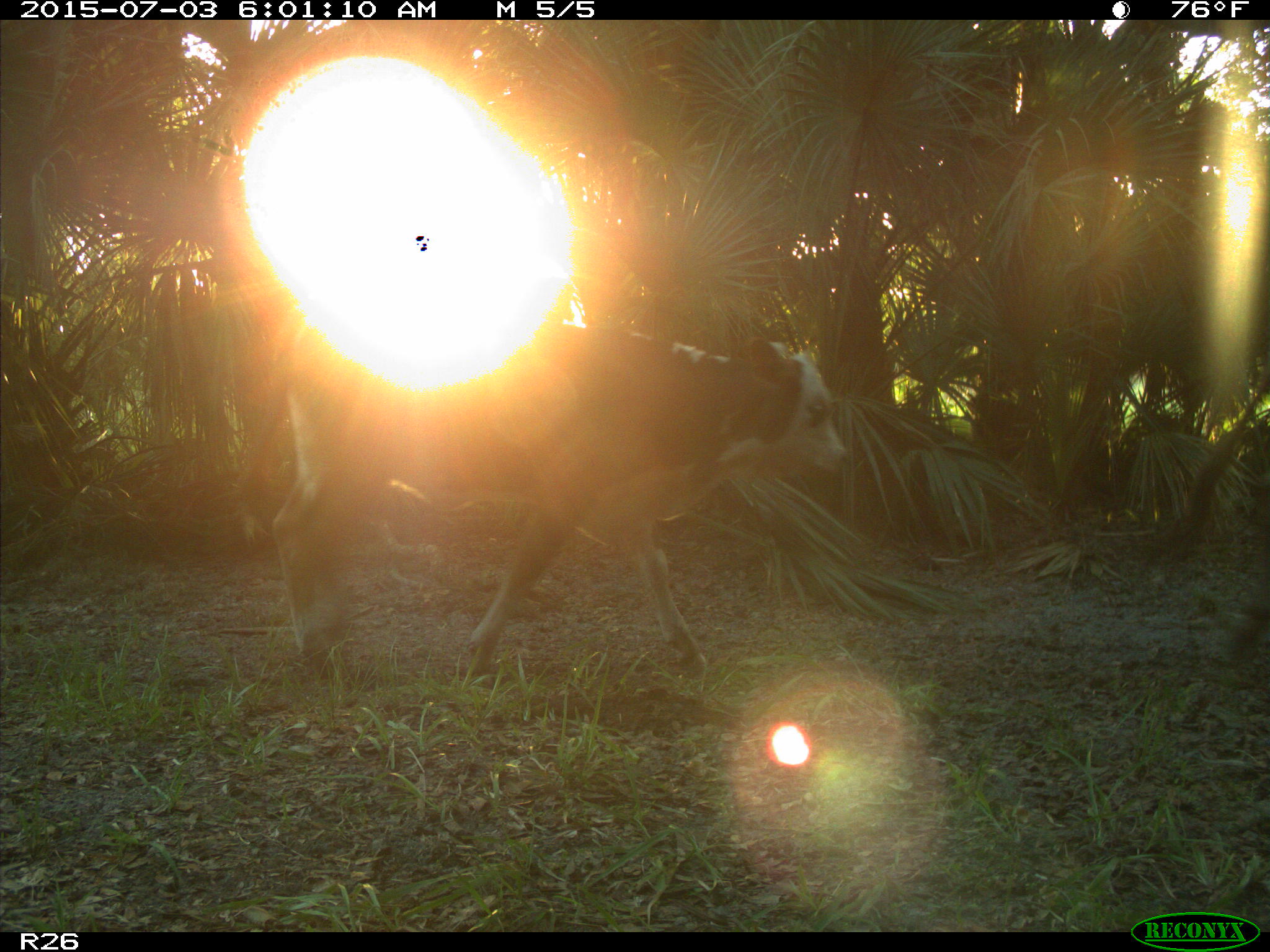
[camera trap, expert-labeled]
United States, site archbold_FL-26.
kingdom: Animalia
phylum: Chordata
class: Mammalia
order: Artiodactyla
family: Bovidae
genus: Bos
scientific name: Bos taurus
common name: domestic cow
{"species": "Bos taurus (domestic cow)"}